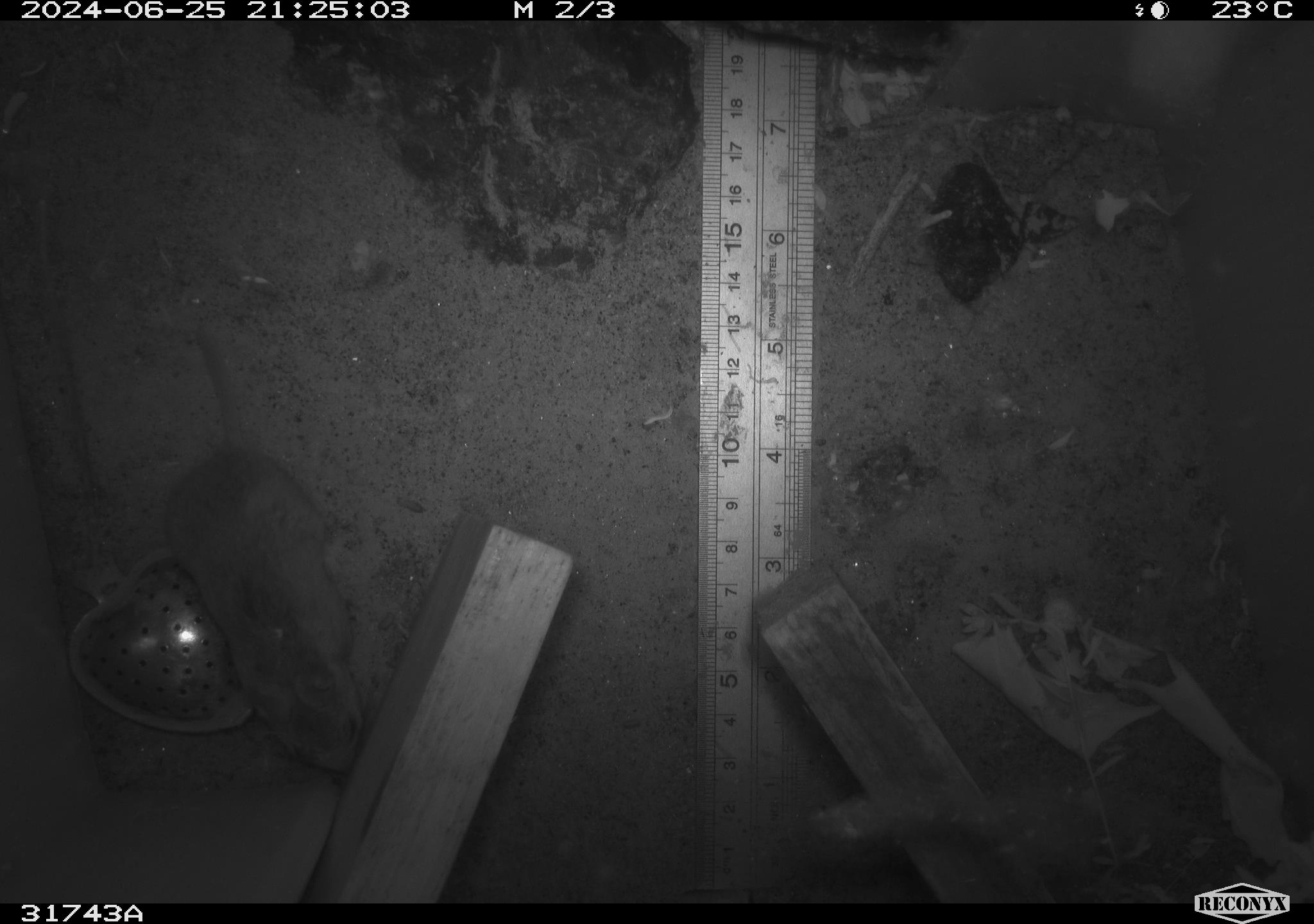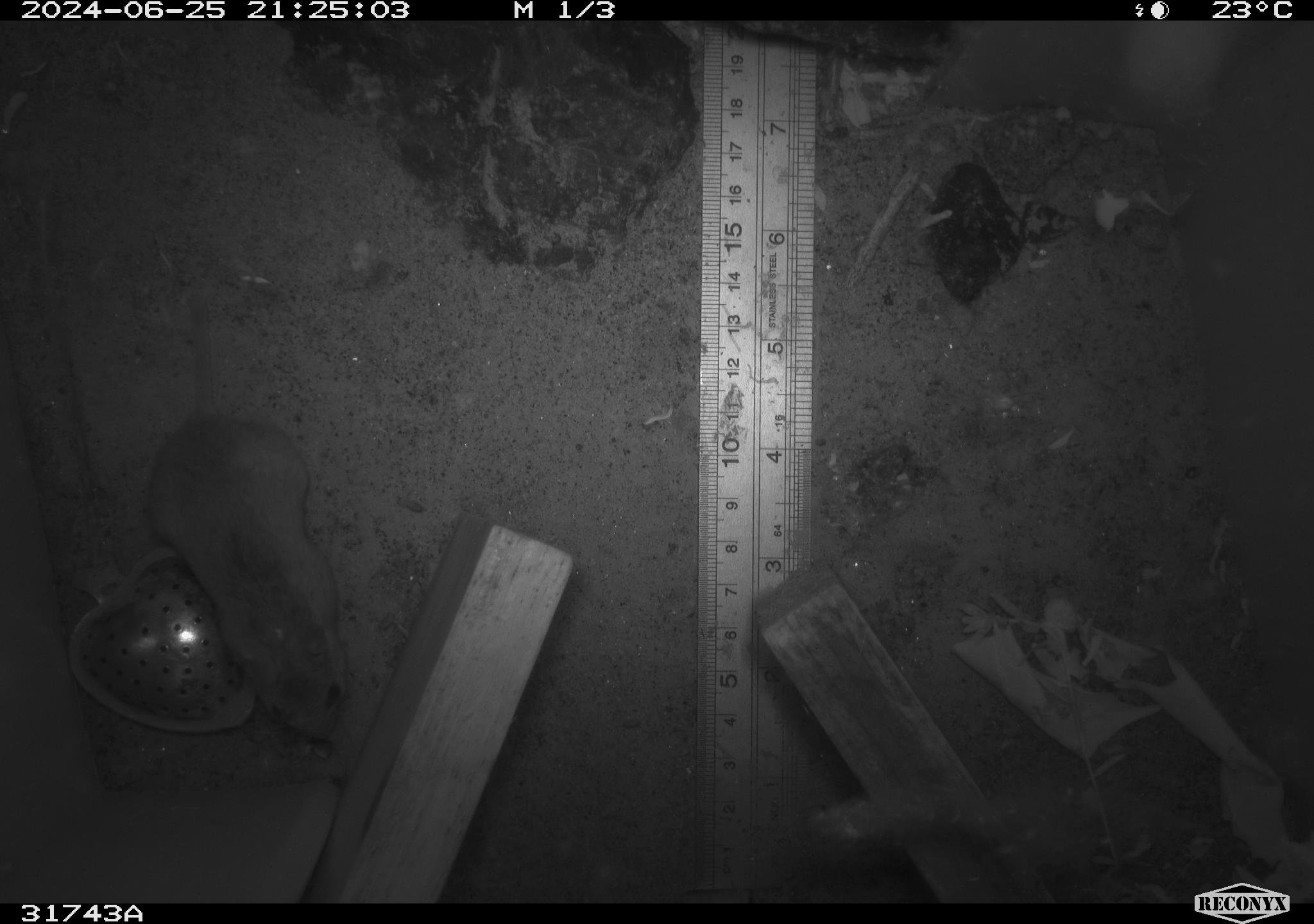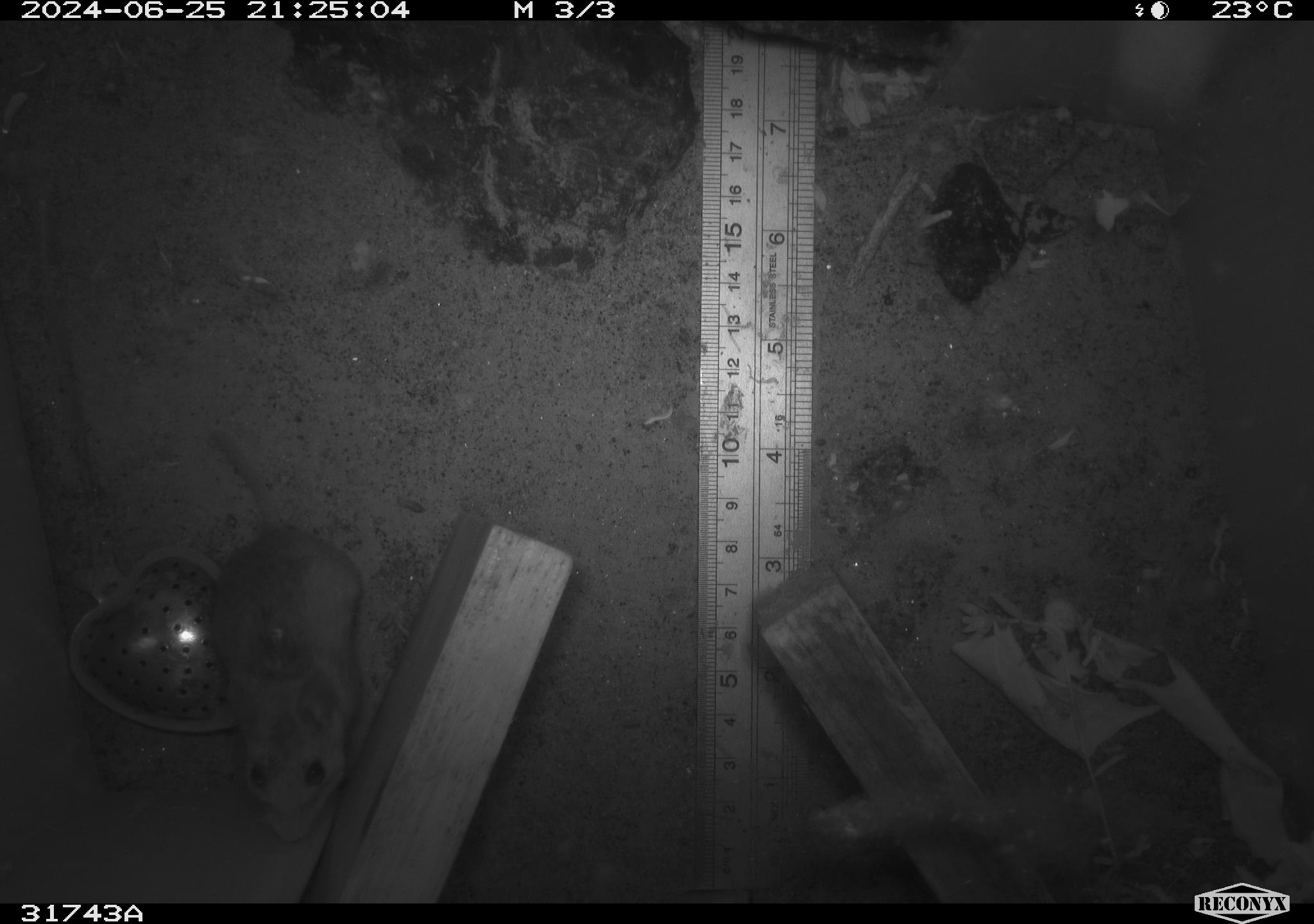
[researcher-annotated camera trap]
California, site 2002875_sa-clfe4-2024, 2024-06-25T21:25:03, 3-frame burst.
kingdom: Animalia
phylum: Chordata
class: Mammalia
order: Rodentia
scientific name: Rodentia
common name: rodent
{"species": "rodent (Rodentia)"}